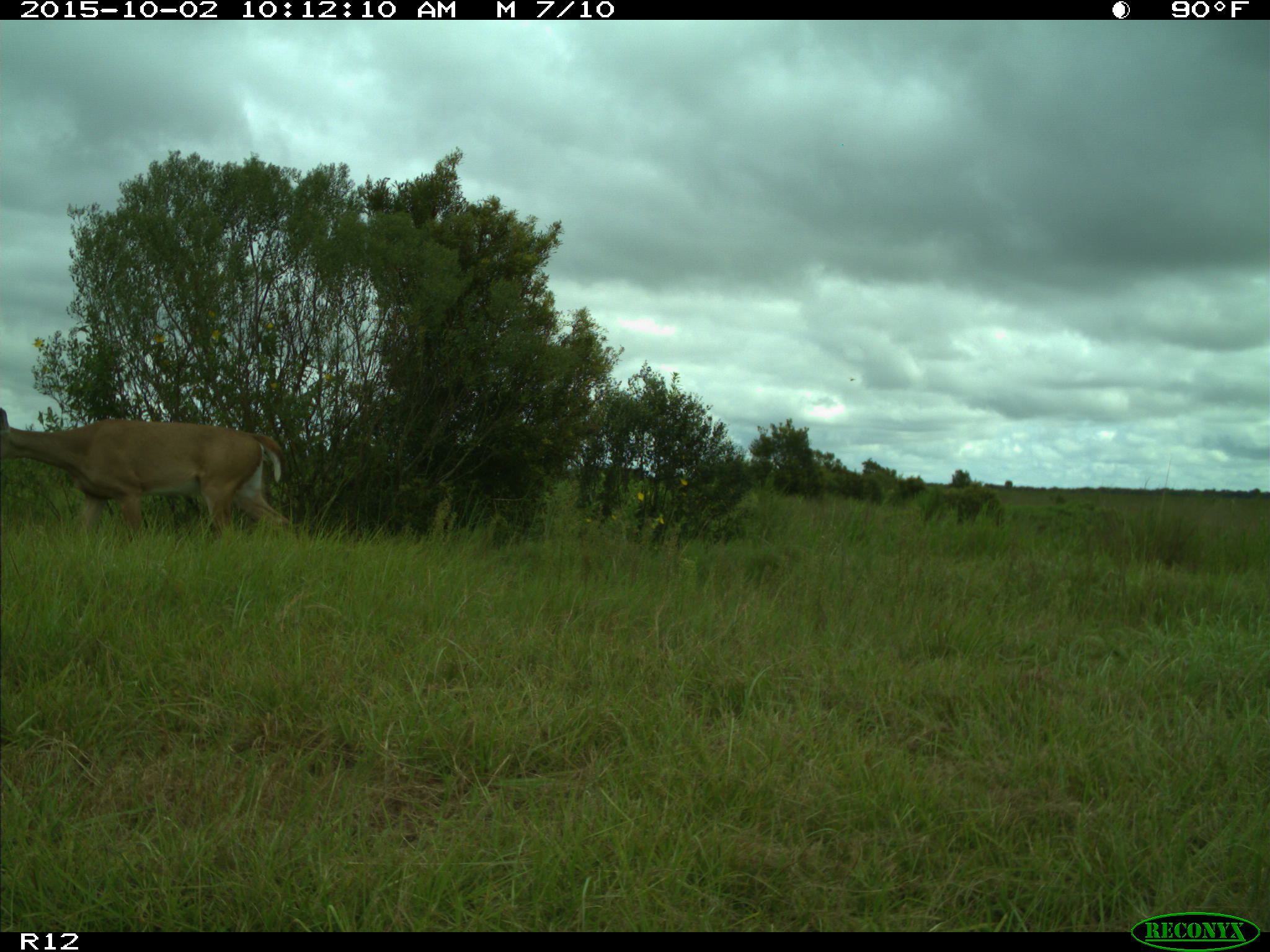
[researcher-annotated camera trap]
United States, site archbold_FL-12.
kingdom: Animalia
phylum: Chordata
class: Mammalia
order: Artiodactyla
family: Cervidae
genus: Odocoileus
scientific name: Odocoileus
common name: deer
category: unidentified deer